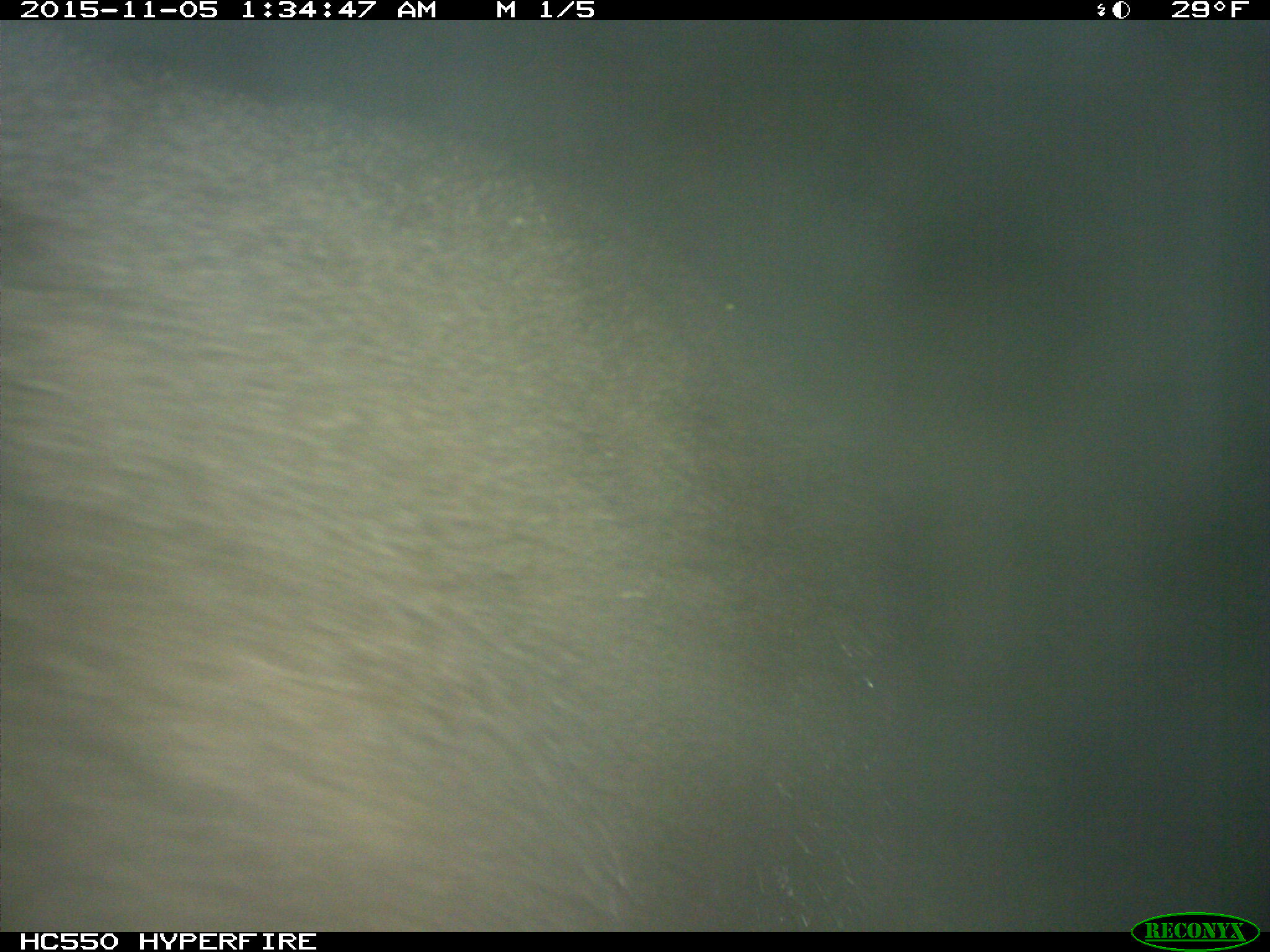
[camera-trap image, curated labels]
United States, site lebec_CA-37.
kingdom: Animalia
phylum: Chordata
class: Mammalia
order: Carnivora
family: Ursidae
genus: Ursus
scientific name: Ursus americanus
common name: american black bear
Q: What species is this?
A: Ursus americanus (american black bear).